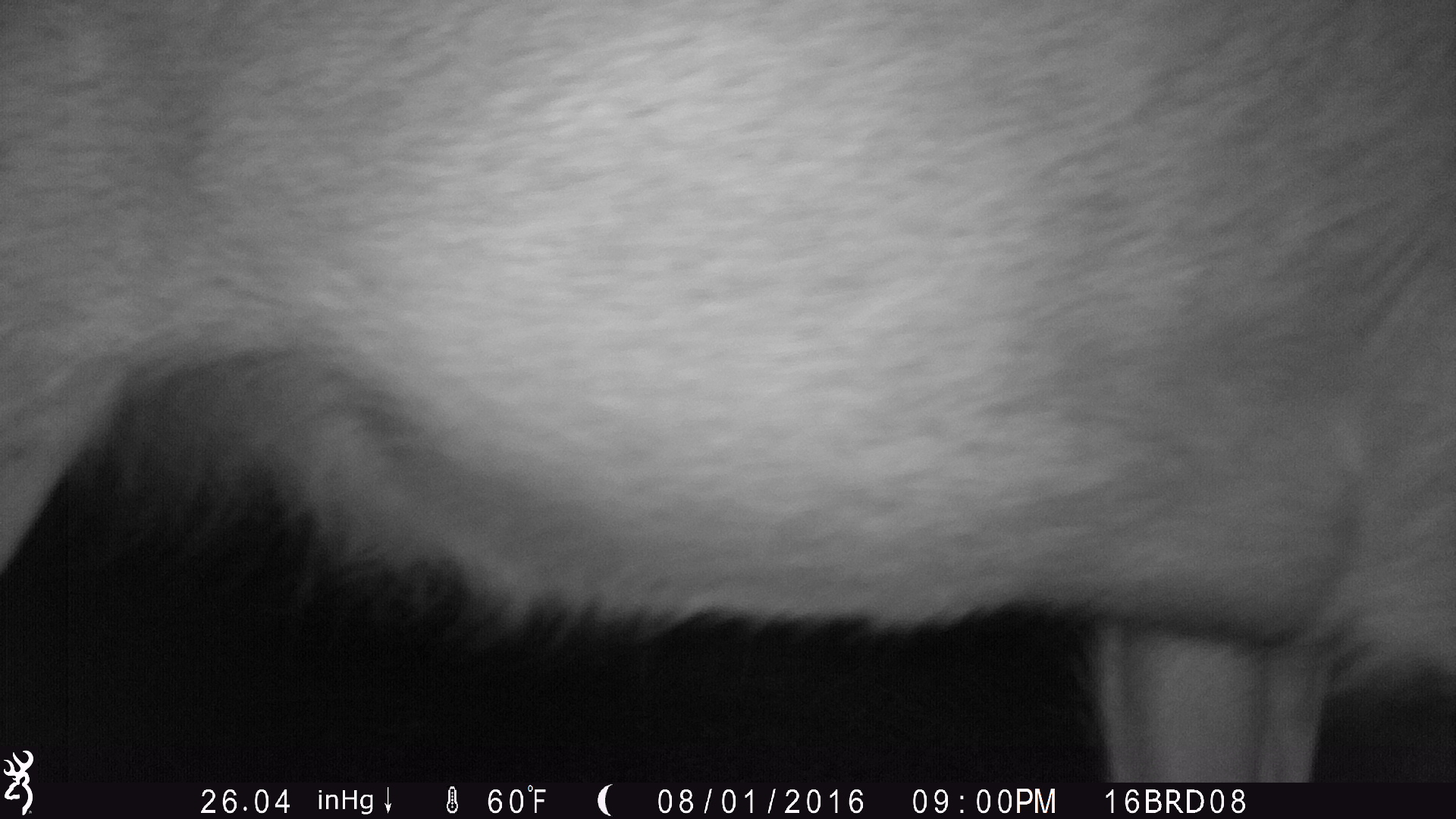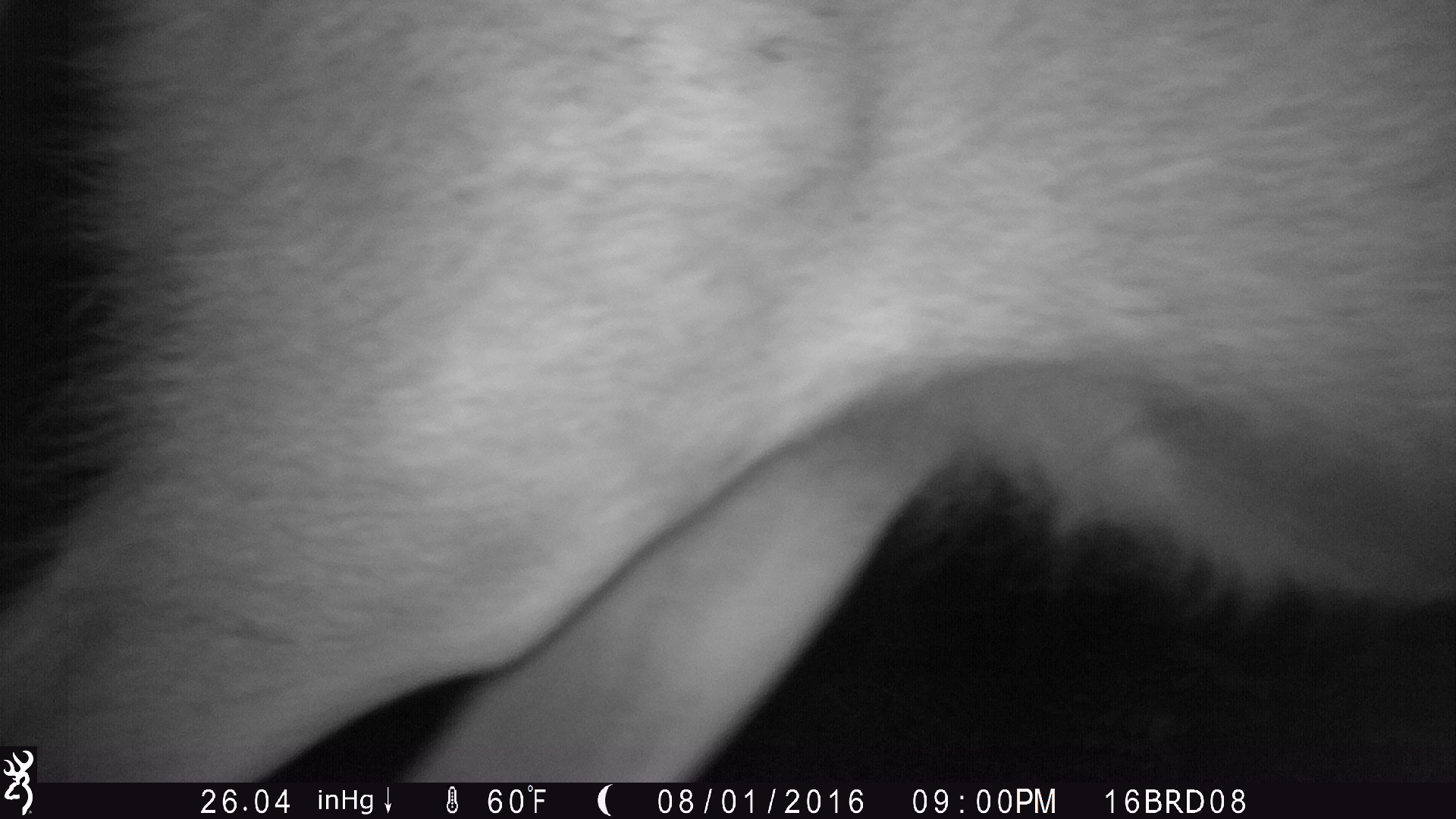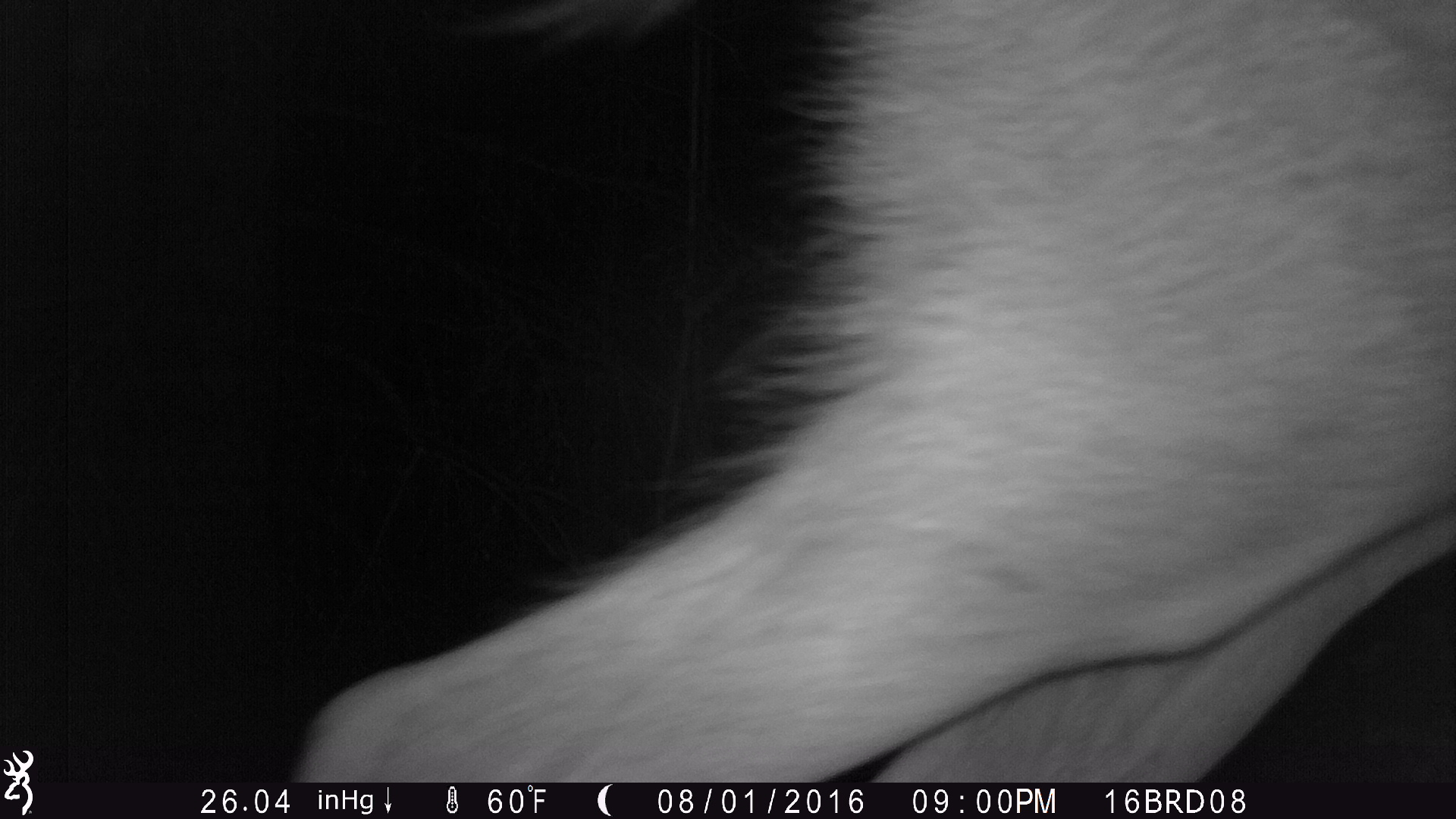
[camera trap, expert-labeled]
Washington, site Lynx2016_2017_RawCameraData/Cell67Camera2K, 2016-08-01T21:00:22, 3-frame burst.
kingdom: Animalia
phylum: Chordata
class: Mammalia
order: Artiodactyla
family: Cervidae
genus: Odocoileus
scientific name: Odocoileus hemionus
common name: mule deer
Odocoileus hemionus (mule deer). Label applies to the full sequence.